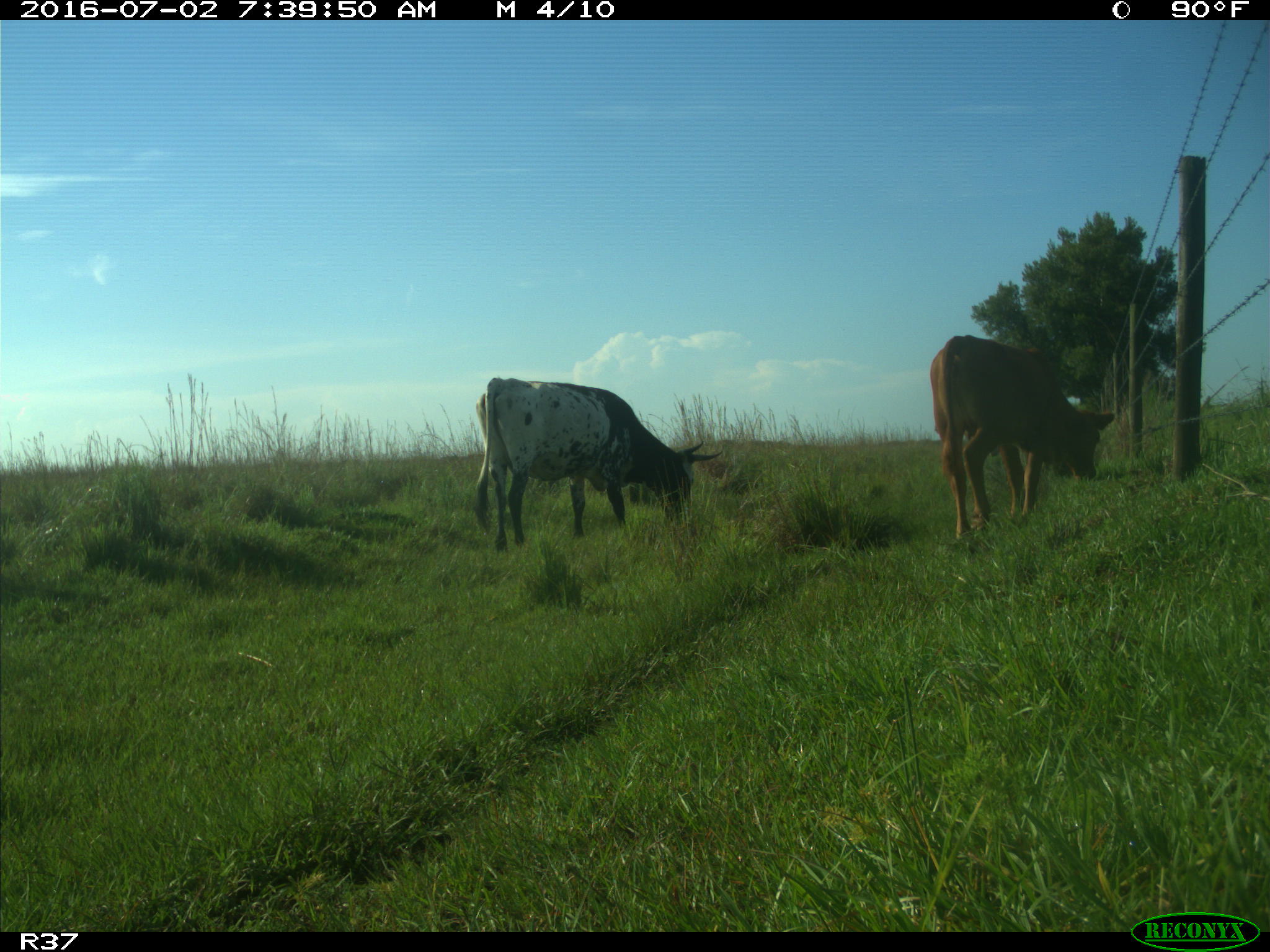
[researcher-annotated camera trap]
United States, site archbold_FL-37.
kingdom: Animalia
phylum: Chordata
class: Mammalia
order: Artiodactyla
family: Bovidae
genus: Bos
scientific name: Bos taurus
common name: domestic cow